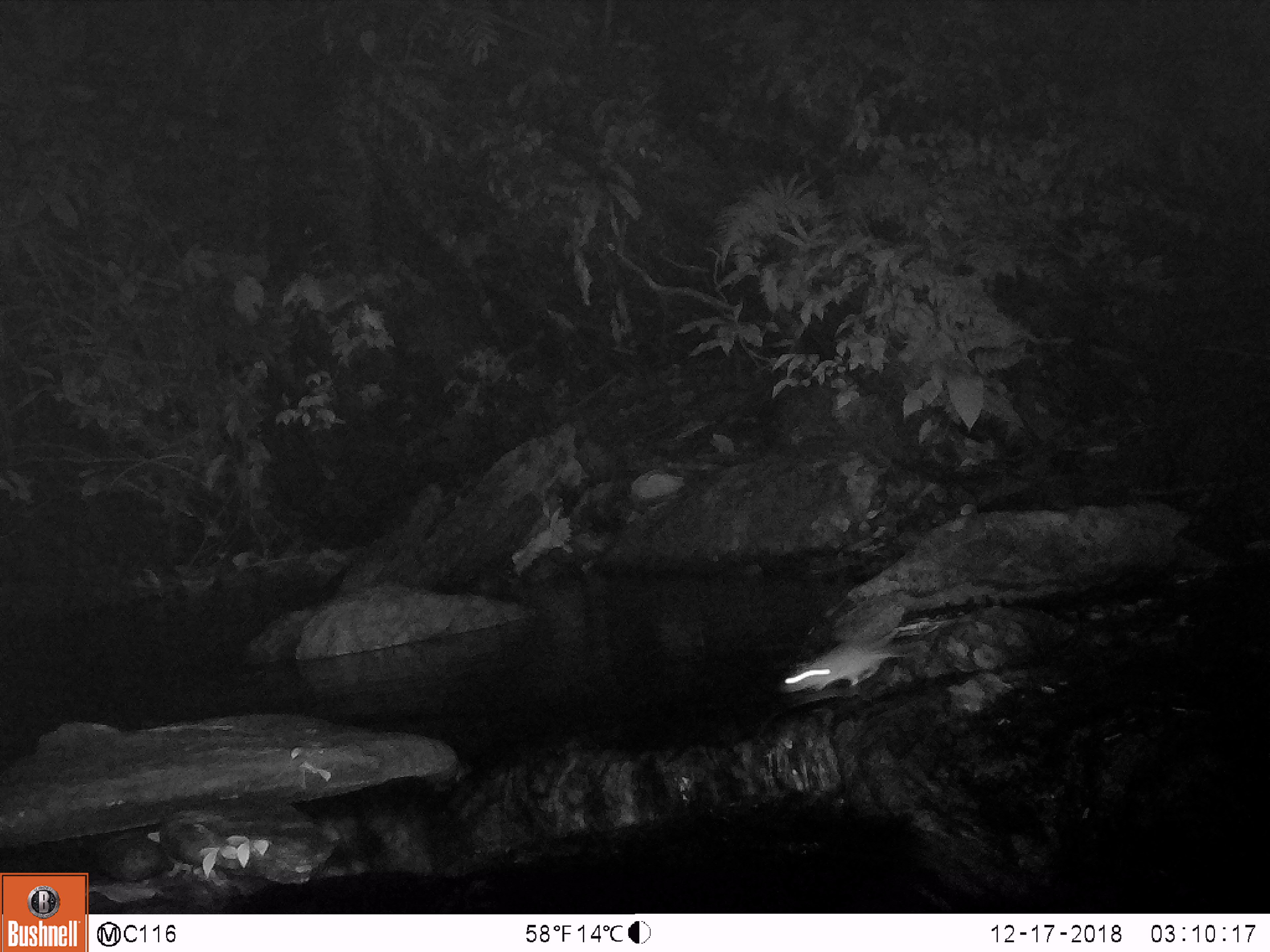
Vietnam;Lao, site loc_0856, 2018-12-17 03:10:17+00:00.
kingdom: Animalia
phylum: Chordata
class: Mammalia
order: Rodentia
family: Muridae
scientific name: Muridae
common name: old-world mice and rats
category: unidentified murid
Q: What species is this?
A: Unidentified murid (old-world mice and rats) (Muridae).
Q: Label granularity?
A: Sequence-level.